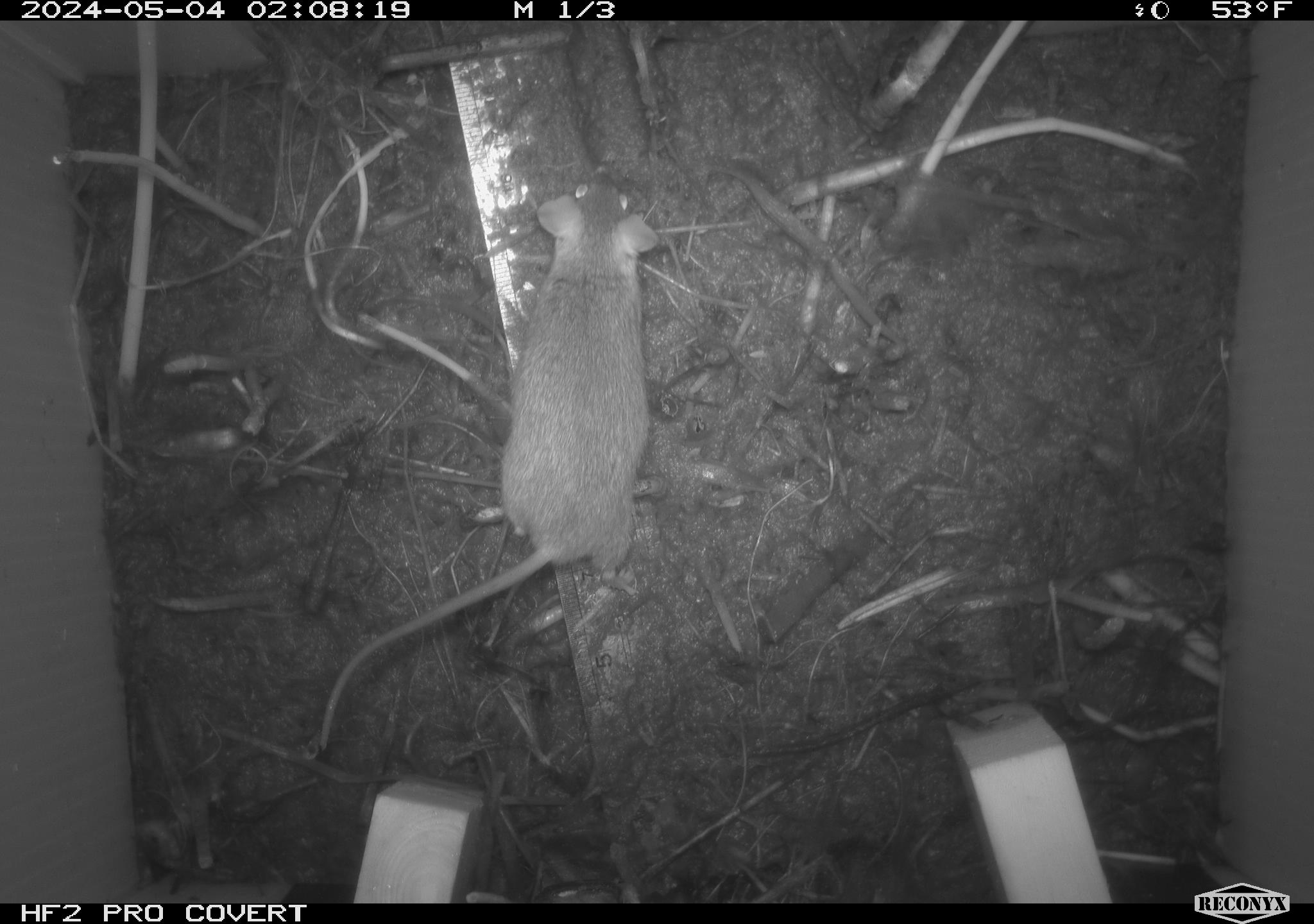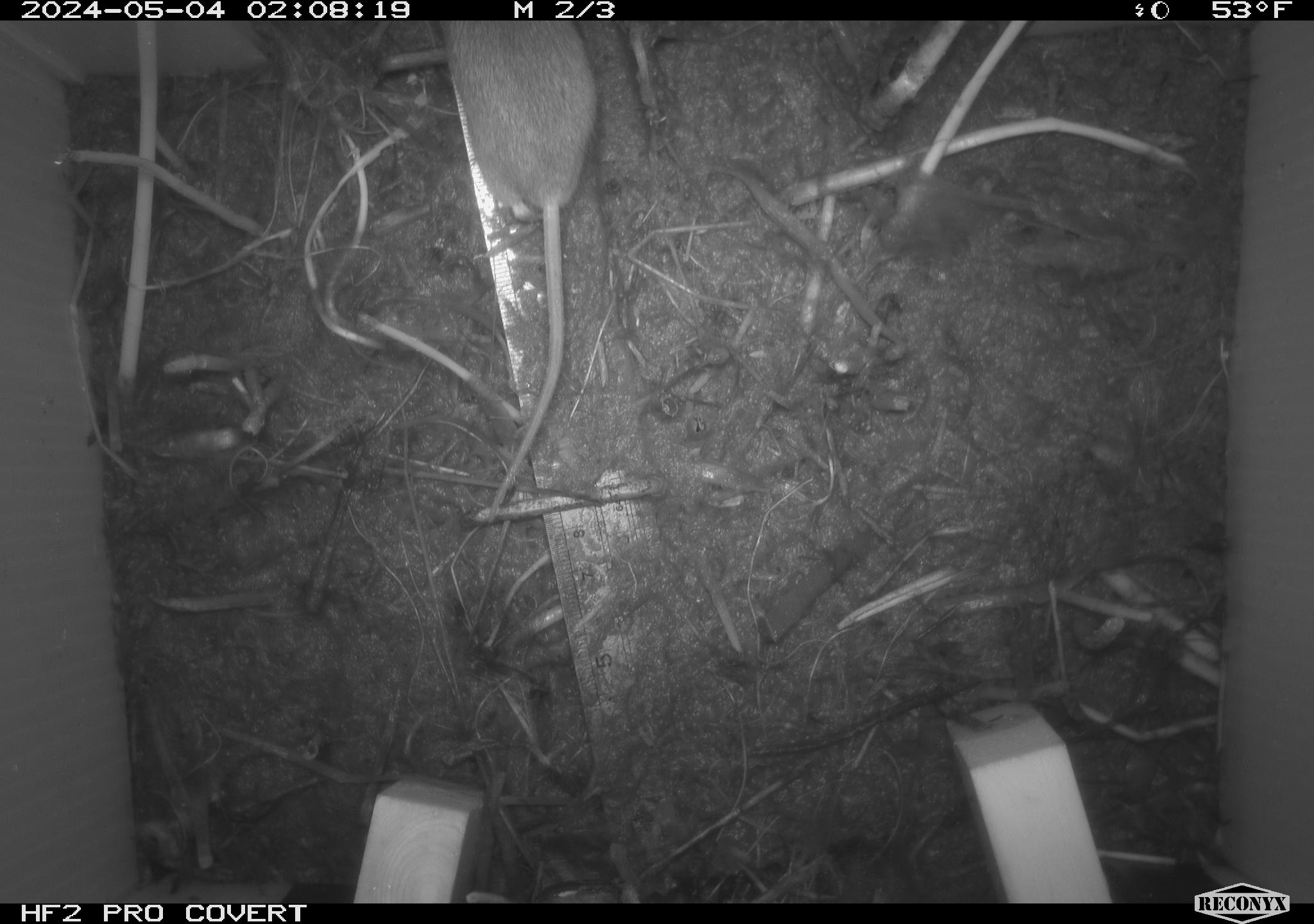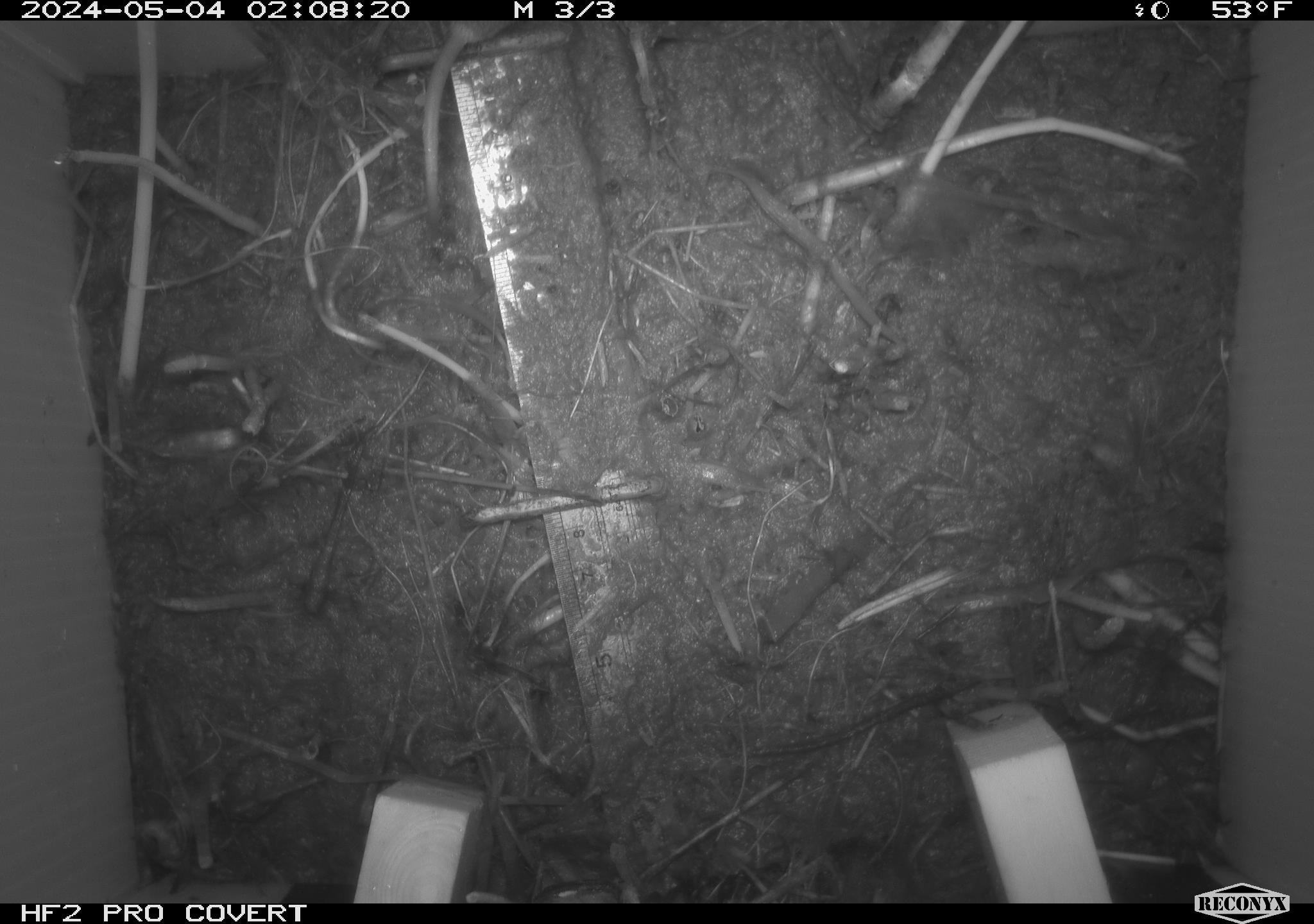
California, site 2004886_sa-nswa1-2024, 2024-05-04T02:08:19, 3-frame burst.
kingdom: Animalia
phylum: Chordata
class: Mammalia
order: Rodentia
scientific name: Rodentia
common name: mouse species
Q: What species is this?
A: Mouse species (Rodentia).